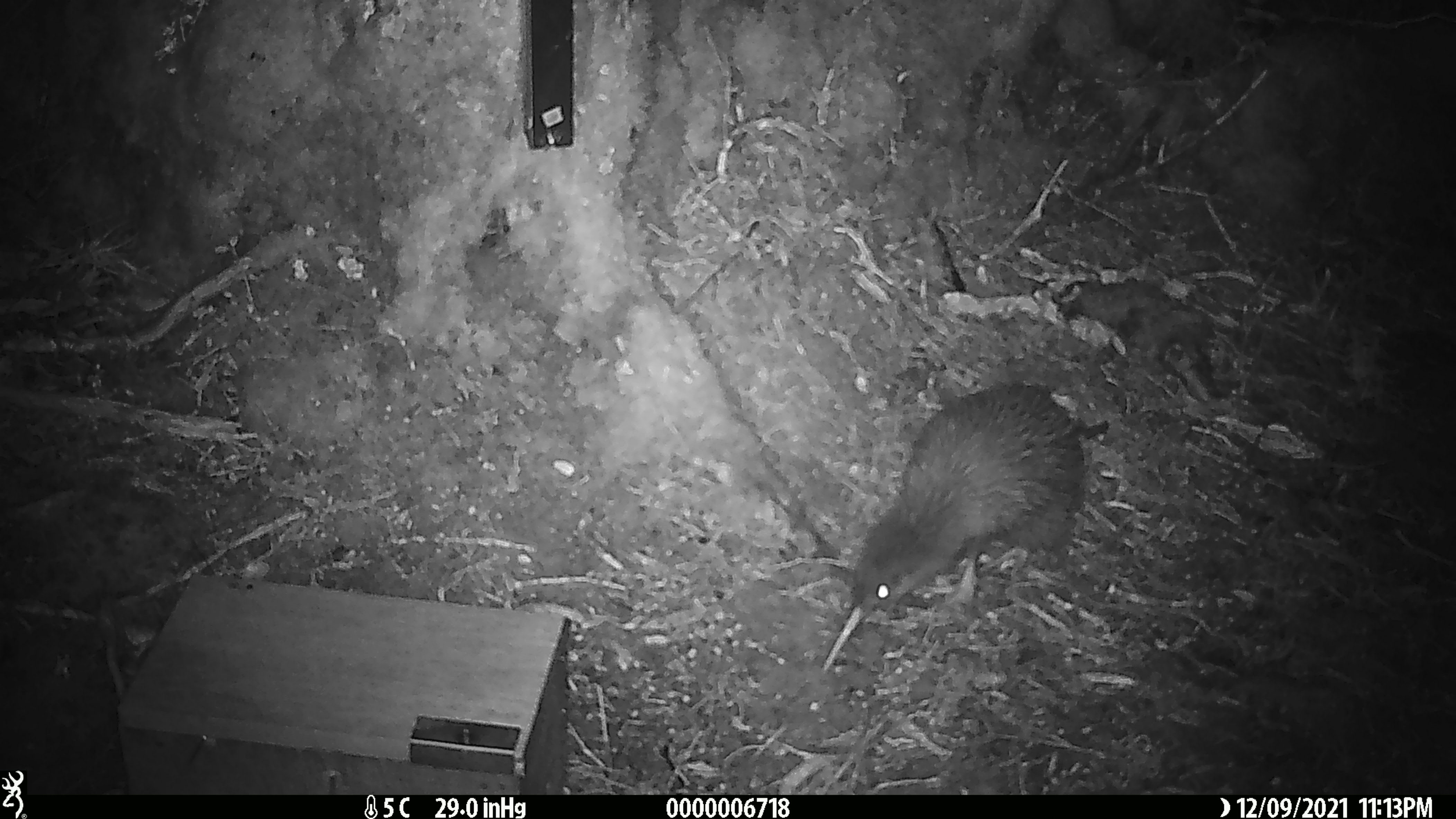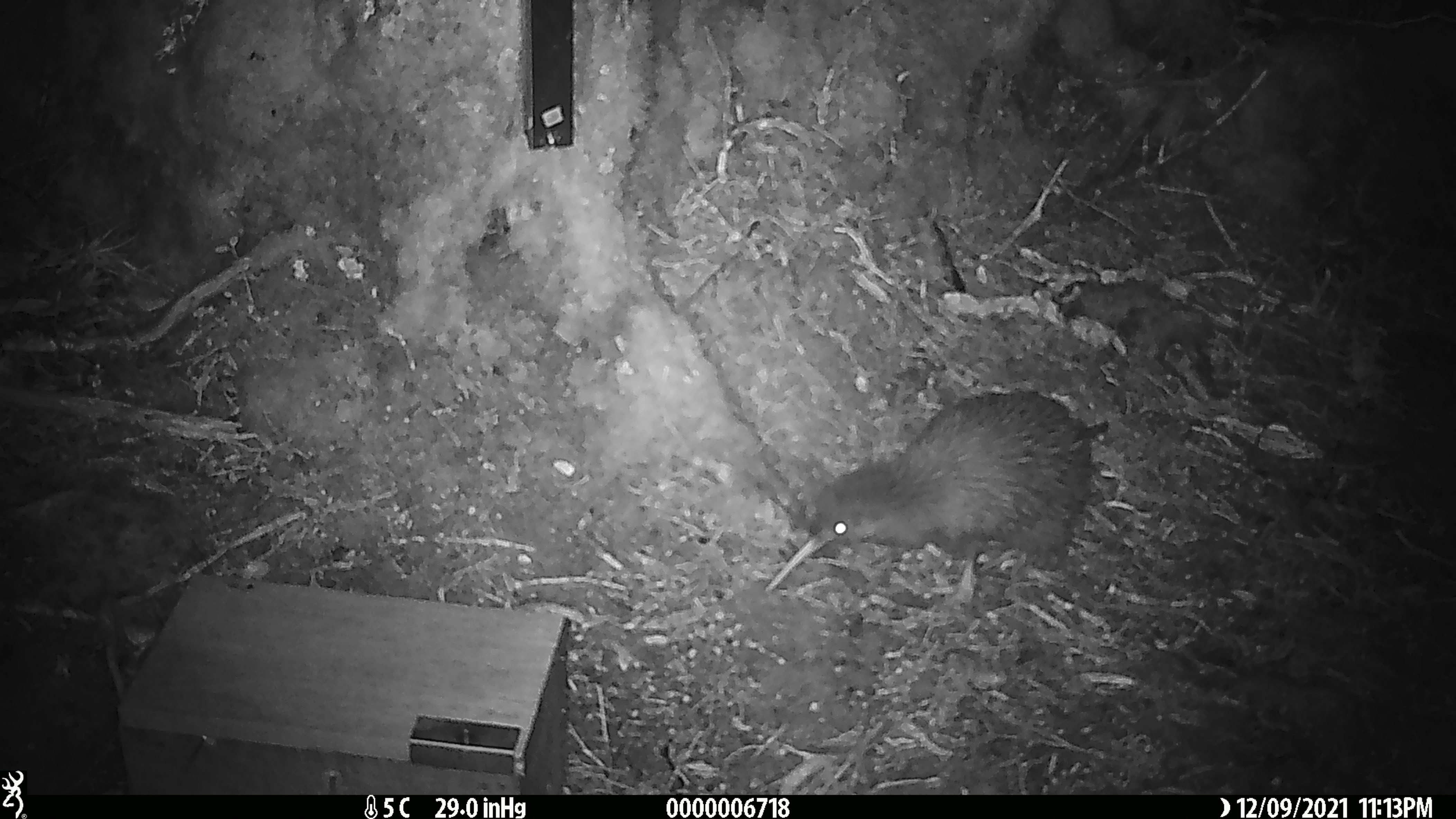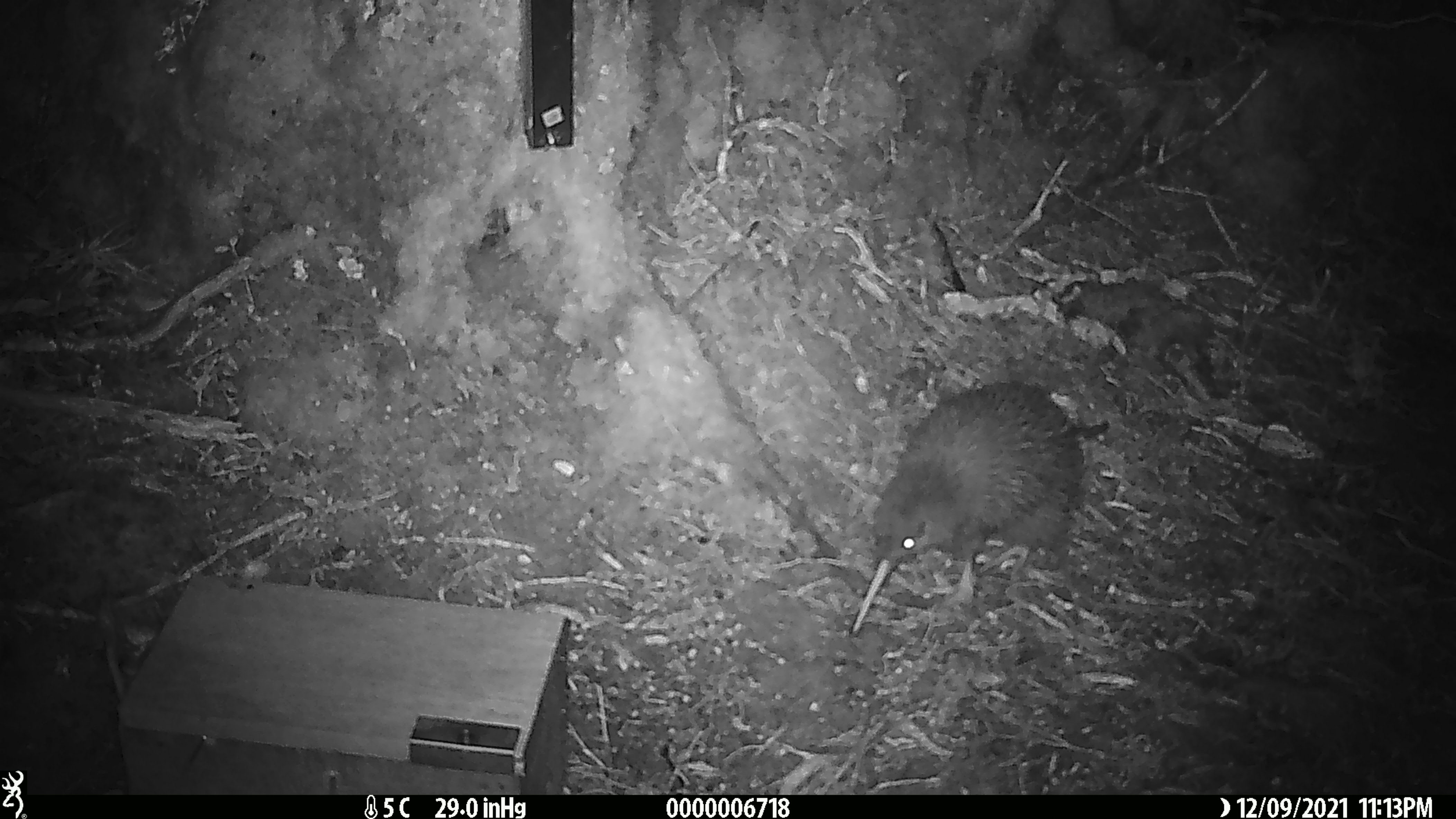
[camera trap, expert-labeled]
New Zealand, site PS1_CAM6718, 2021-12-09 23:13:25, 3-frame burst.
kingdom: Animalia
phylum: Chordata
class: Aves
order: Apterygiformes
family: Apterygidae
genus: Apteryx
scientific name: Apteryx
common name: kiwi